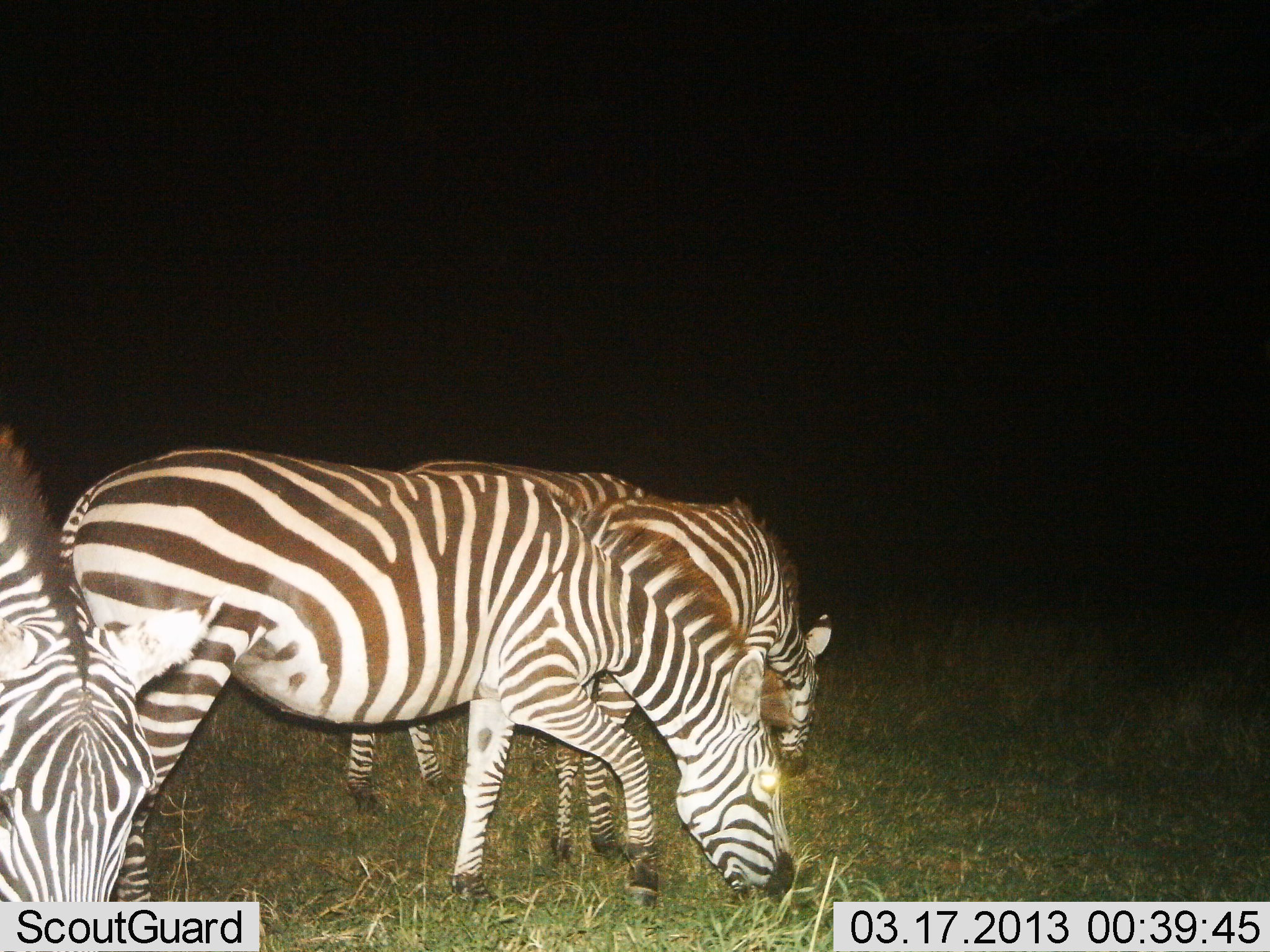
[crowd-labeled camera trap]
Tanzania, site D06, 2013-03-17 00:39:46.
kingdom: Animalia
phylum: Chordata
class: Mammalia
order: Perissodactyla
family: Equidae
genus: Equus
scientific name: Equus quagga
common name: plains zebra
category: zebra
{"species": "zebra (plains zebra) (Equus quagga)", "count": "4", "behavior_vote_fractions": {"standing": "19%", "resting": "5%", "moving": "0%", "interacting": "0%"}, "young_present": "0%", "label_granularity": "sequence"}